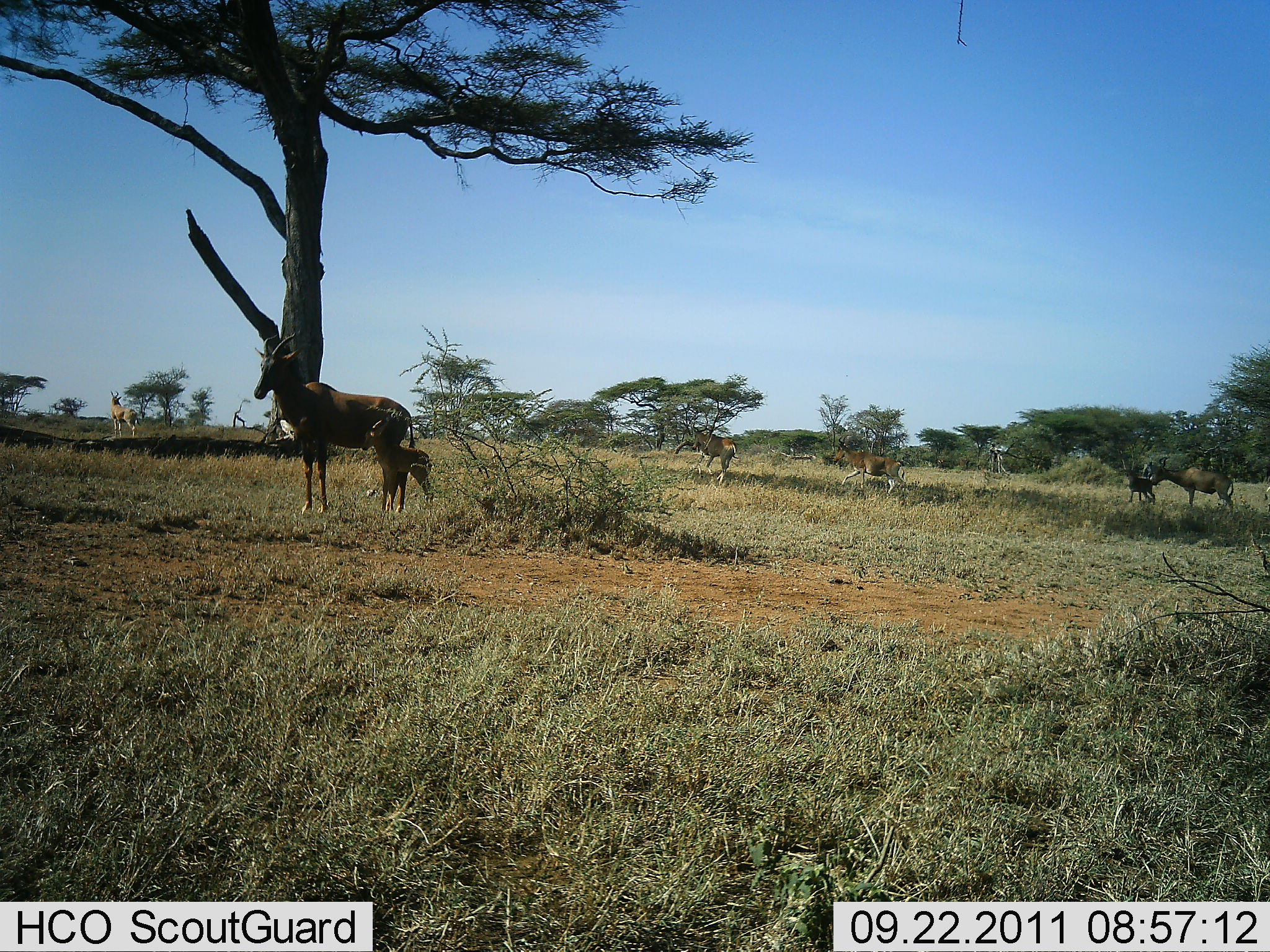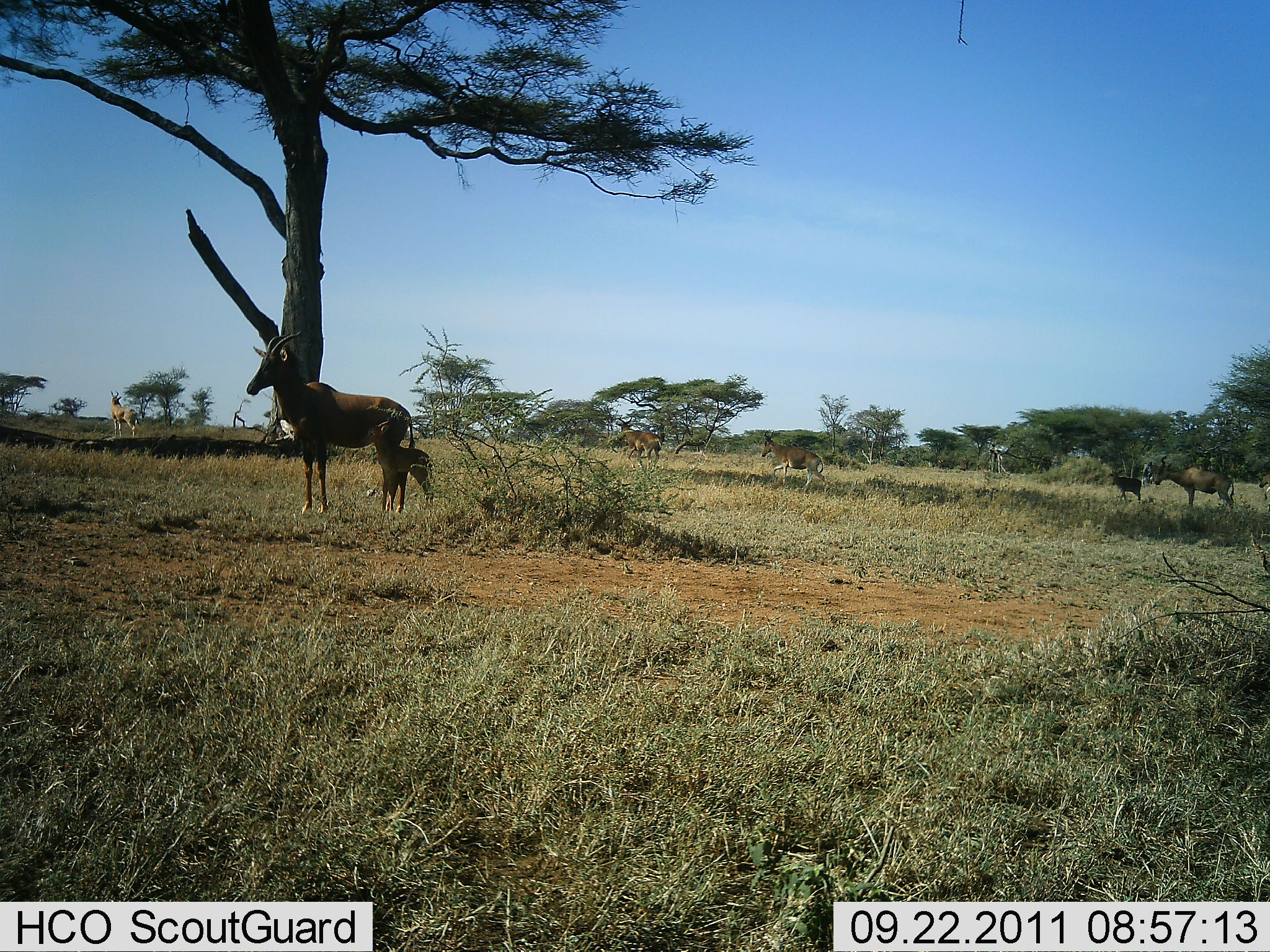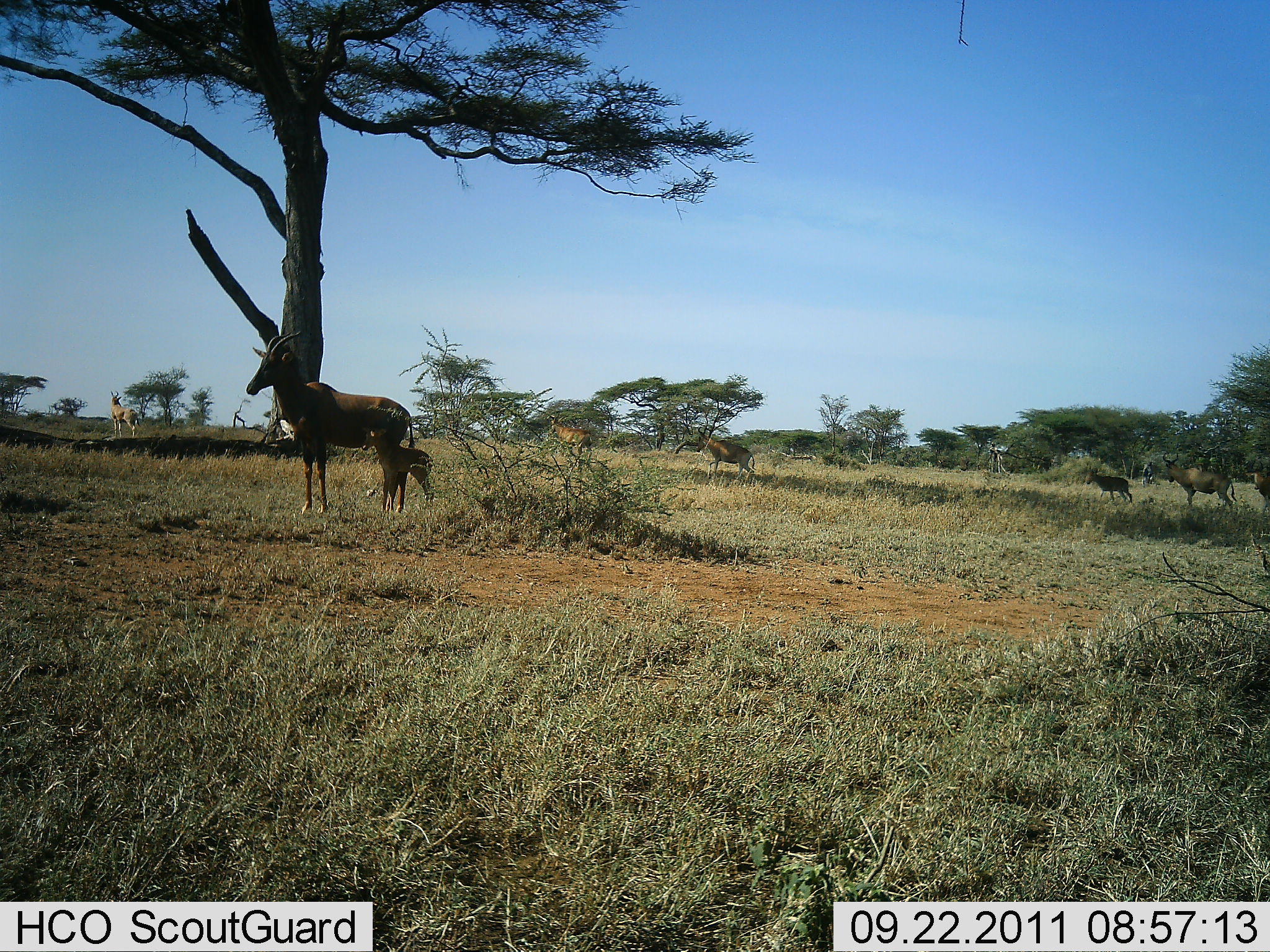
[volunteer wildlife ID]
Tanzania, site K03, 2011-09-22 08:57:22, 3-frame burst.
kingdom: Animalia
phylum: Chordata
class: Mammalia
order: Artiodactyla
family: Bovidae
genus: Damaliscus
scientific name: Damaliscus lunatus jimela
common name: topi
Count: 6.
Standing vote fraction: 88%.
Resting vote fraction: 0%.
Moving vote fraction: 50%.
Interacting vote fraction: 12%.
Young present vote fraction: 75%.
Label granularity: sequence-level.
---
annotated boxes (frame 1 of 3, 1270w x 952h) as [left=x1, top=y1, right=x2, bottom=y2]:
animal: [left=249, top=331, right=414, bottom=514]; [left=1150, top=455, right=1235, bottom=511]; [left=834, top=434, right=910, bottom=496]; [left=372, top=445, right=436, bottom=514]; [left=691, top=419, right=738, bottom=486]; [left=108, top=389, right=141, bottom=438]; [left=1124, top=468, right=1156, bottom=506]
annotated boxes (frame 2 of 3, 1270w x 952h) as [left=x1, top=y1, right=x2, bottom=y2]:
animal: [left=246, top=329, right=408, bottom=517]; [left=1149, top=454, right=1236, bottom=513]; [left=762, top=430, right=827, bottom=496]; [left=375, top=440, right=435, bottom=511]; [left=616, top=416, right=663, bottom=474]; [left=110, top=390, right=142, bottom=439]; [left=1108, top=466, right=1143, bottom=502]; [left=1259, top=461, right=1269, bottom=489]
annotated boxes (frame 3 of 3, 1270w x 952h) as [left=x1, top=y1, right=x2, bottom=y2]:
animal: [left=245, top=331, right=397, bottom=515]; [left=361, top=439, right=436, bottom=517]; [left=1163, top=451, right=1239, bottom=514]; [left=695, top=423, right=759, bottom=483]; [left=549, top=410, right=594, bottom=460]; [left=1083, top=467, right=1136, bottom=505]; [left=108, top=388, right=143, bottom=440]; [left=1246, top=457, right=1270, bottom=512]